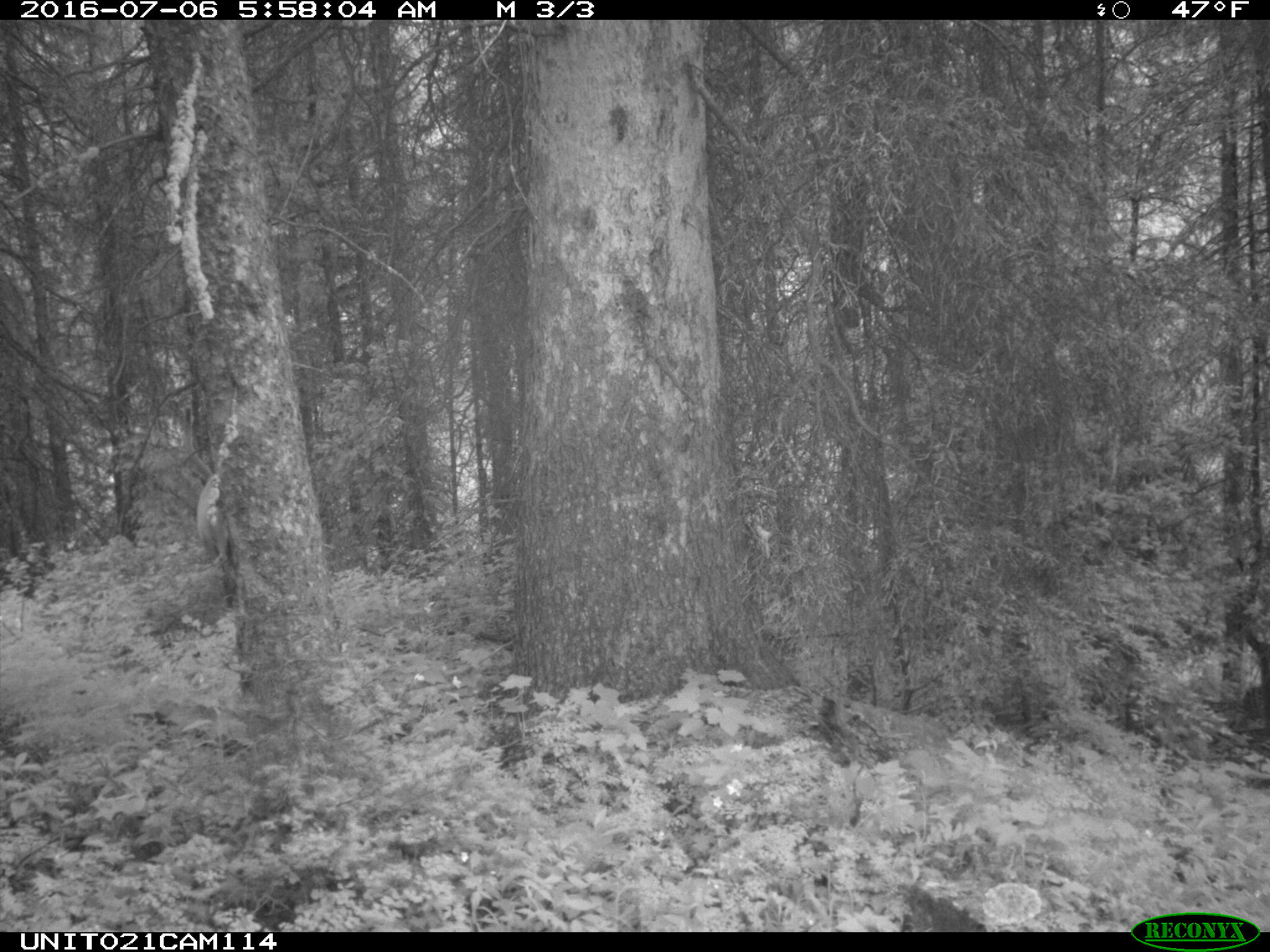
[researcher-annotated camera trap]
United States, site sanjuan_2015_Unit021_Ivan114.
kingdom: Animalia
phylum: Chordata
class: Mammalia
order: Artiodactyla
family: Cervidae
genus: Cervus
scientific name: Cervus elaphus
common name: red deer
Cervus elaphus (red deer).